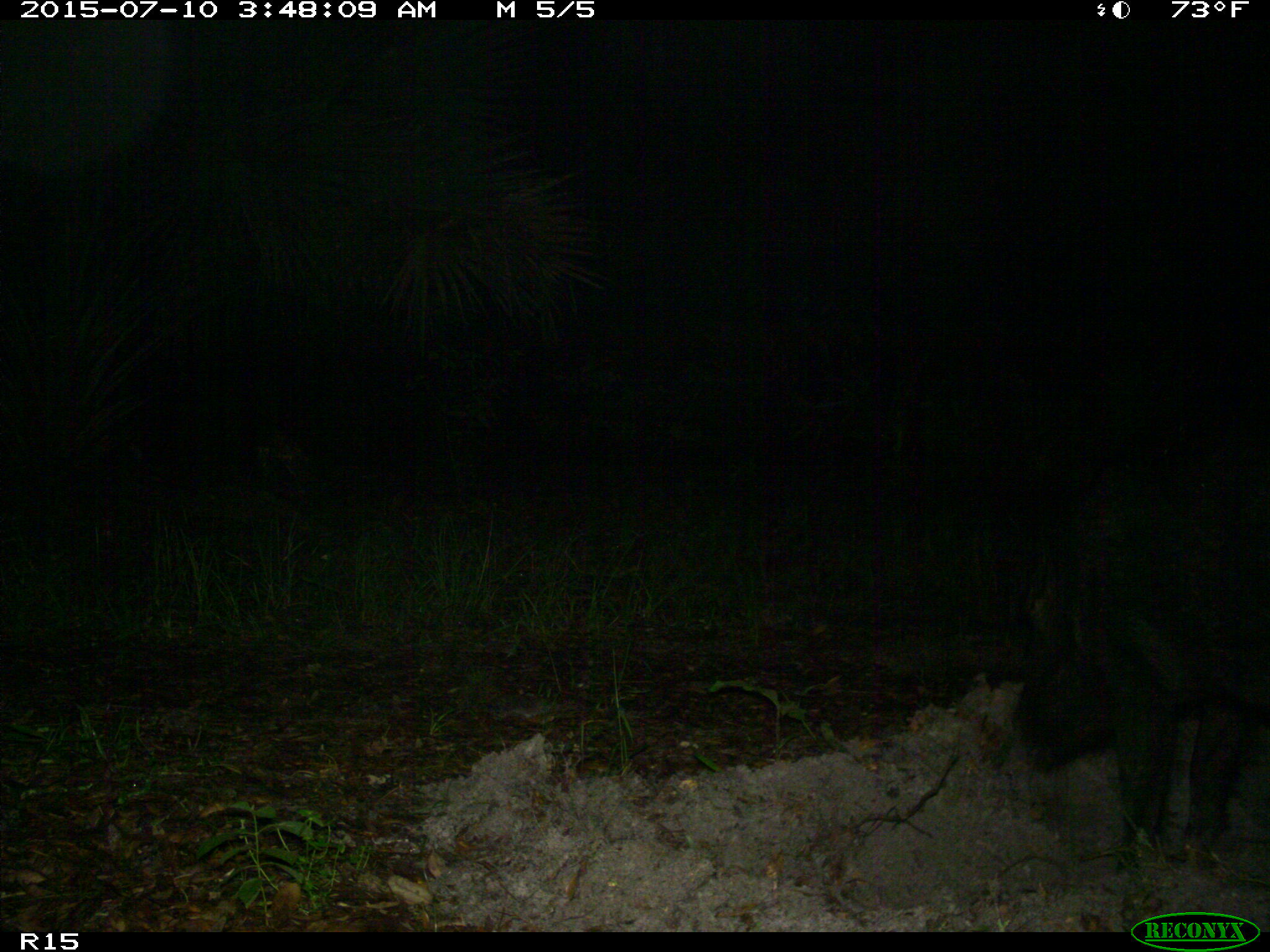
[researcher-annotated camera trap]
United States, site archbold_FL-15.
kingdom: Animalia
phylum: Chordata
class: Mammalia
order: Artiodactyla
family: Suidae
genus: Sus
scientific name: Sus scrofa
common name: wild boar